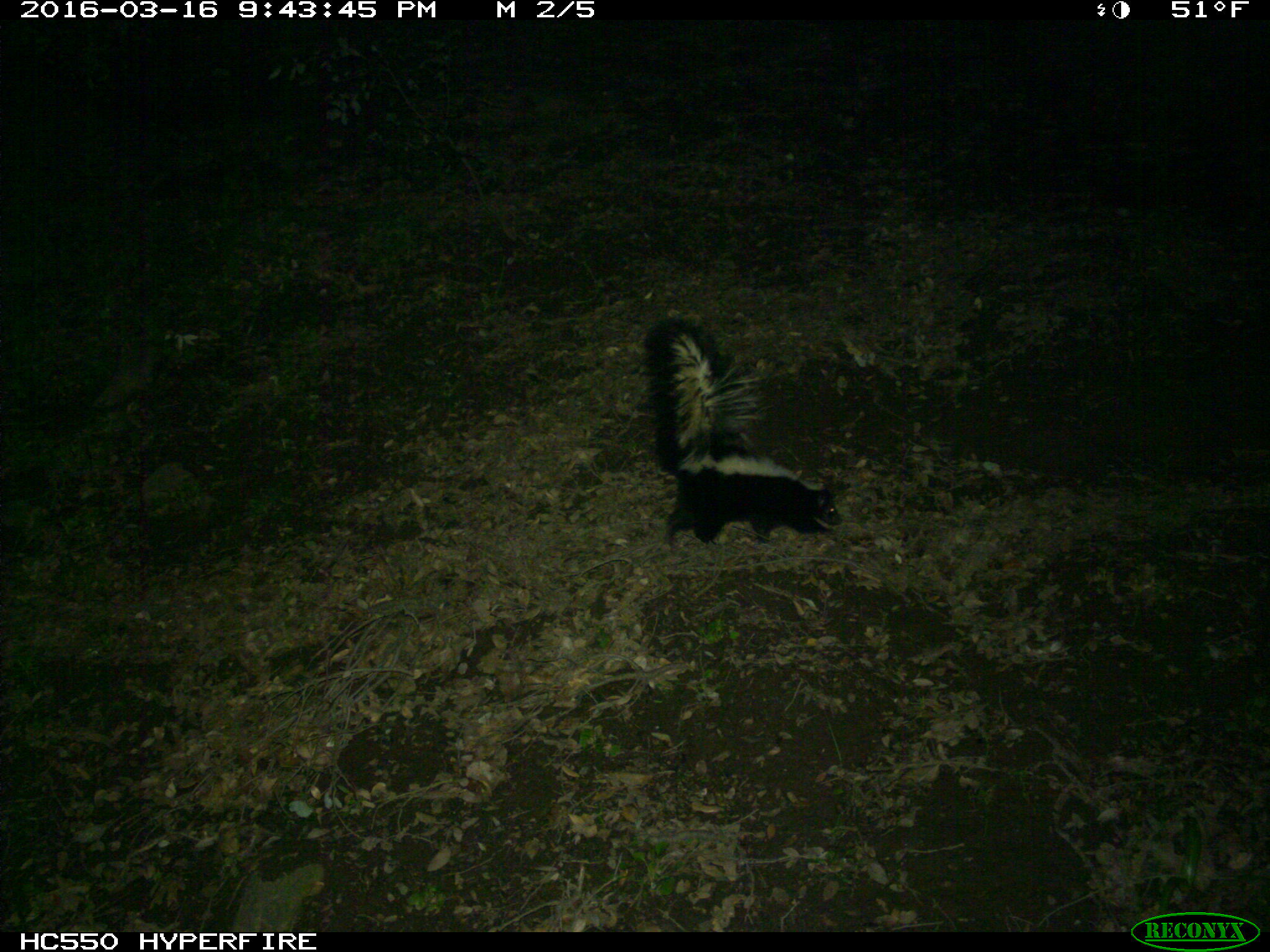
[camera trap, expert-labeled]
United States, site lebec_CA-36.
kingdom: Animalia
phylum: Chordata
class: Mammalia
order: Carnivora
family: Mephitidae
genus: Mephitis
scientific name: Mephitis mephitis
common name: striped skunk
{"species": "Mephitis mephitis (striped skunk)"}